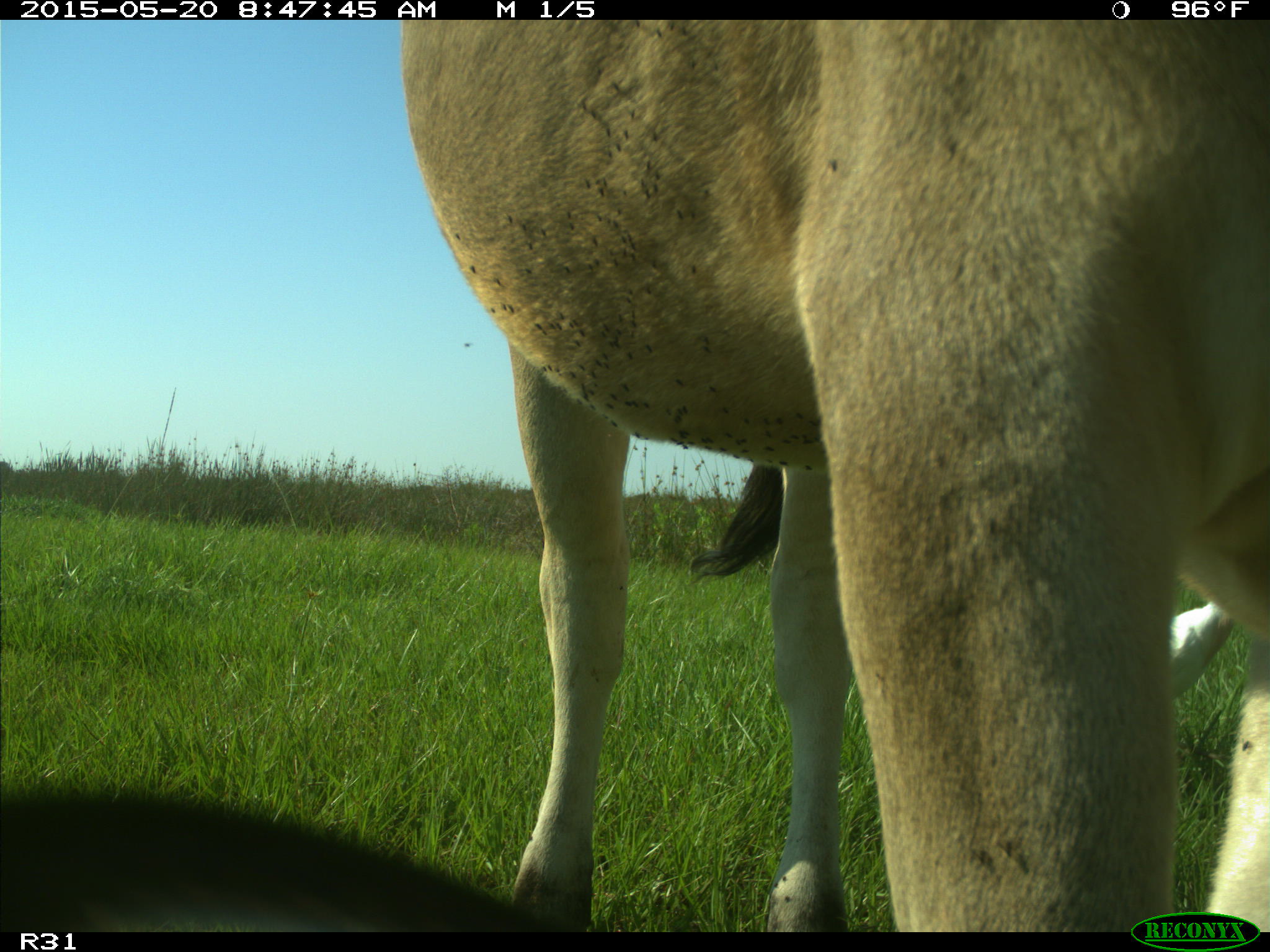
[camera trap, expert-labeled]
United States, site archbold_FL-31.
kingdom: Animalia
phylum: Chordata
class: Mammalia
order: Artiodactyla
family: Bovidae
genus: Bos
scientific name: Bos taurus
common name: domestic cow